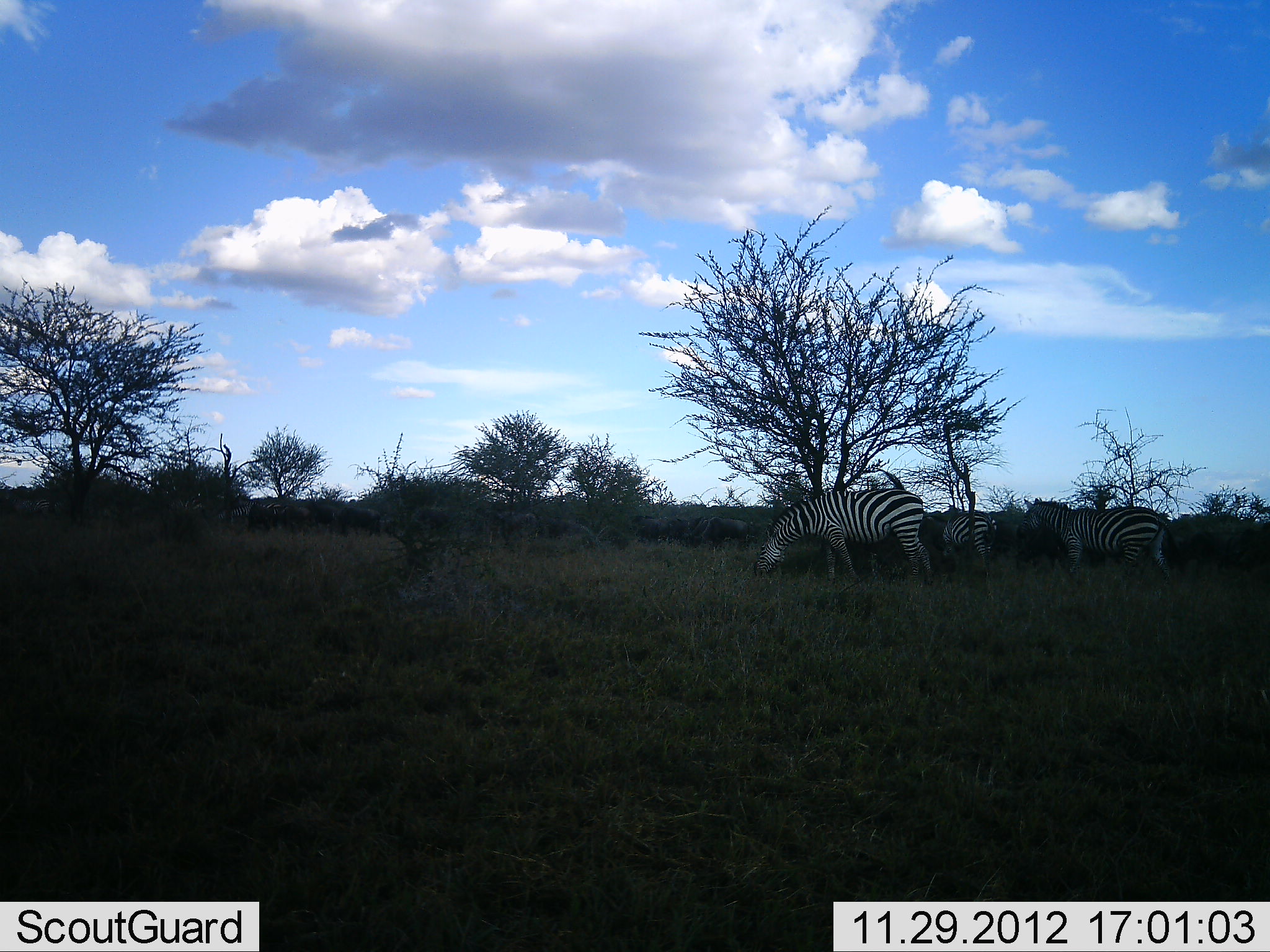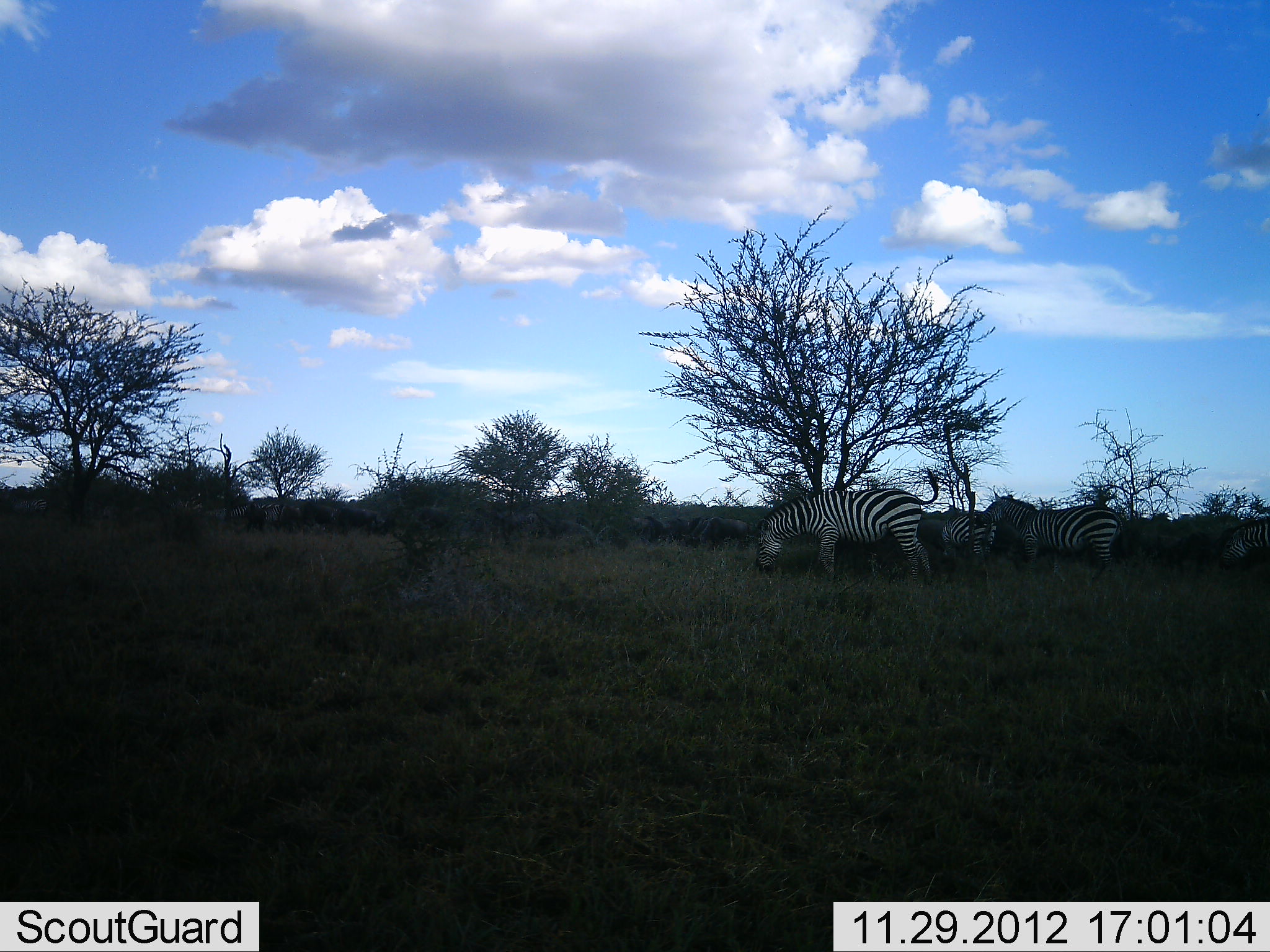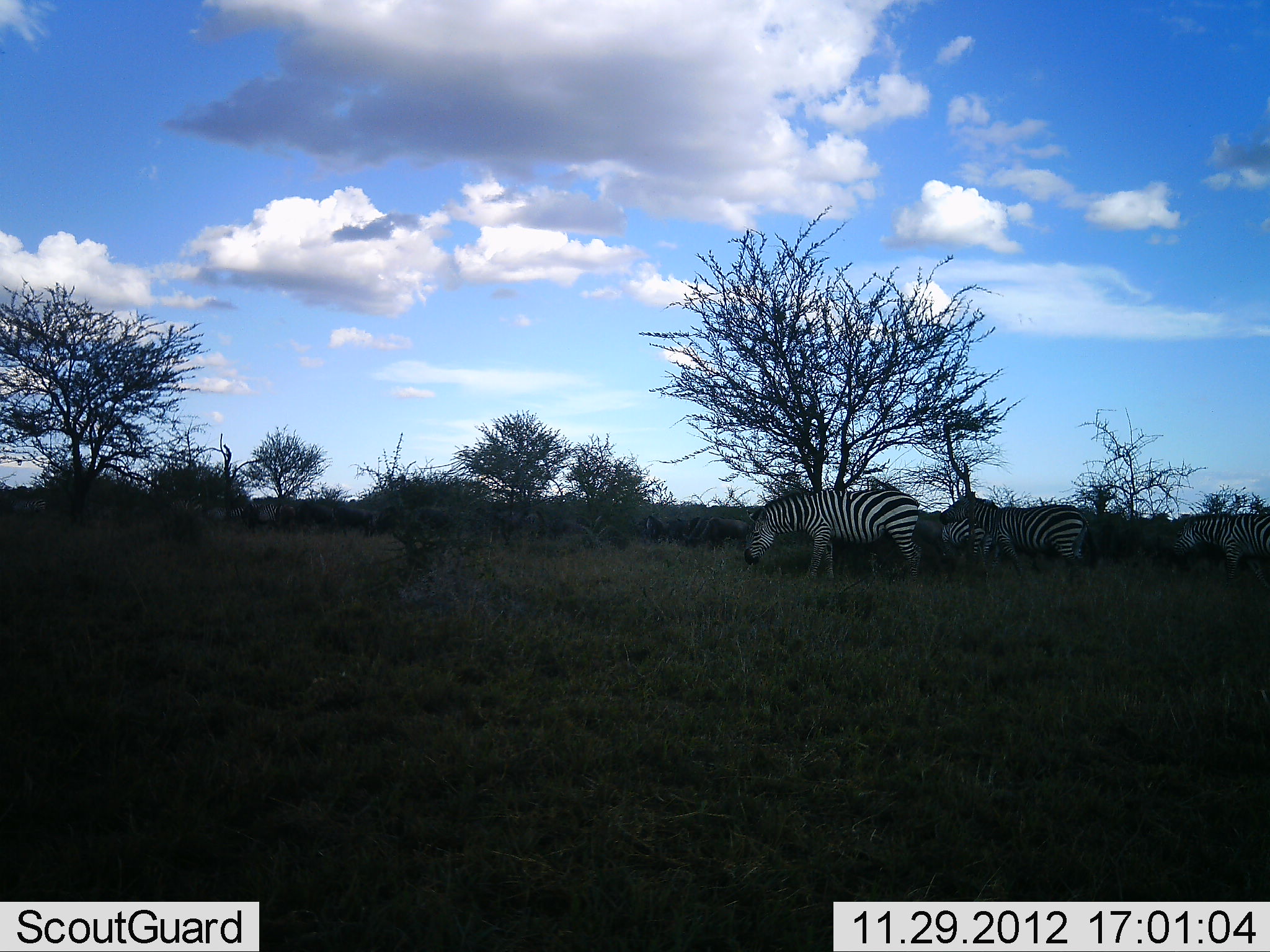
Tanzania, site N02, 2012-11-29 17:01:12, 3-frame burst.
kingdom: Animalia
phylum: Chordata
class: Mammalia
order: Perissodactyla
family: Equidae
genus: Equus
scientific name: Equus quagga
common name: plains zebra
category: zebra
Zebra (plains zebra) (Equus quagga), count 4. Behavior (volunteer vote fractions): standing 32%, resting 0%, moving 52%, interacting 0%. Young present (vote fraction): 0%. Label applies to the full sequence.